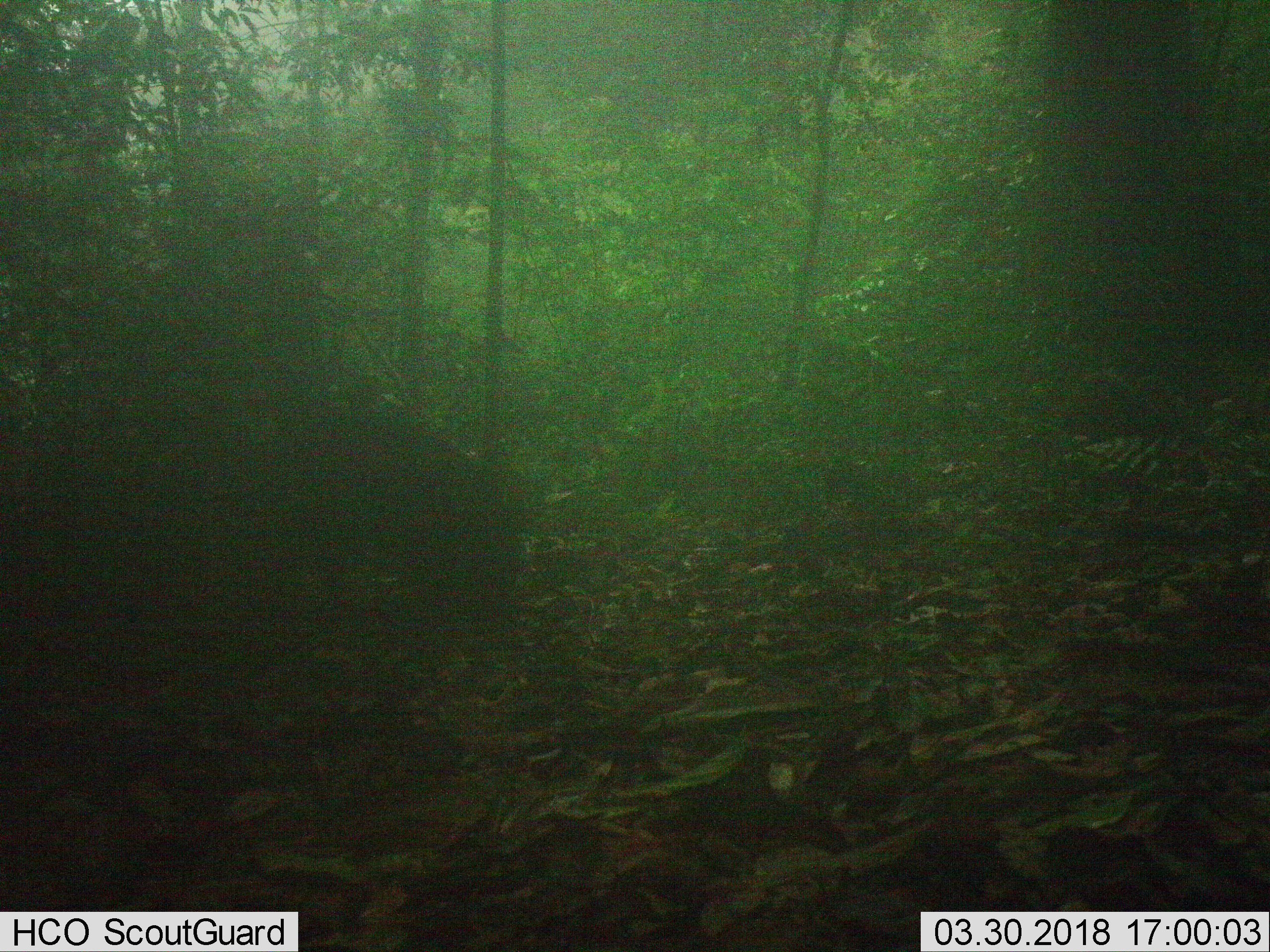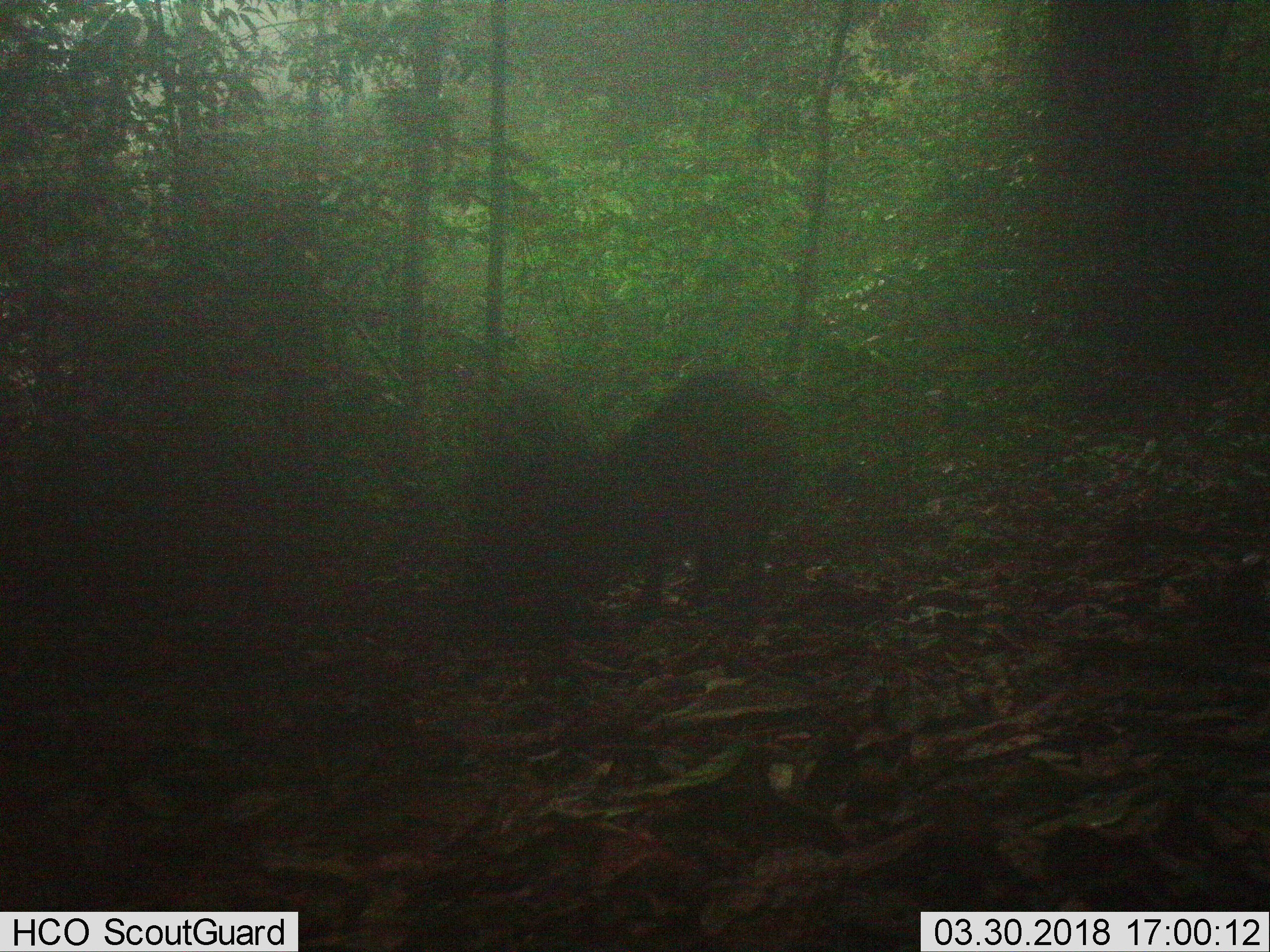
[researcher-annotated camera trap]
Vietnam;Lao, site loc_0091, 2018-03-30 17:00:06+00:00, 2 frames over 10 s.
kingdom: Animalia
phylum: Chordata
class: Mammalia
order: Artiodactyla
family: Suidae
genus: Sus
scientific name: Sus scrofa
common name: eurasian wild pig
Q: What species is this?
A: Eurasian wild pig (Sus scrofa).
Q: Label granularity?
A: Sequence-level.